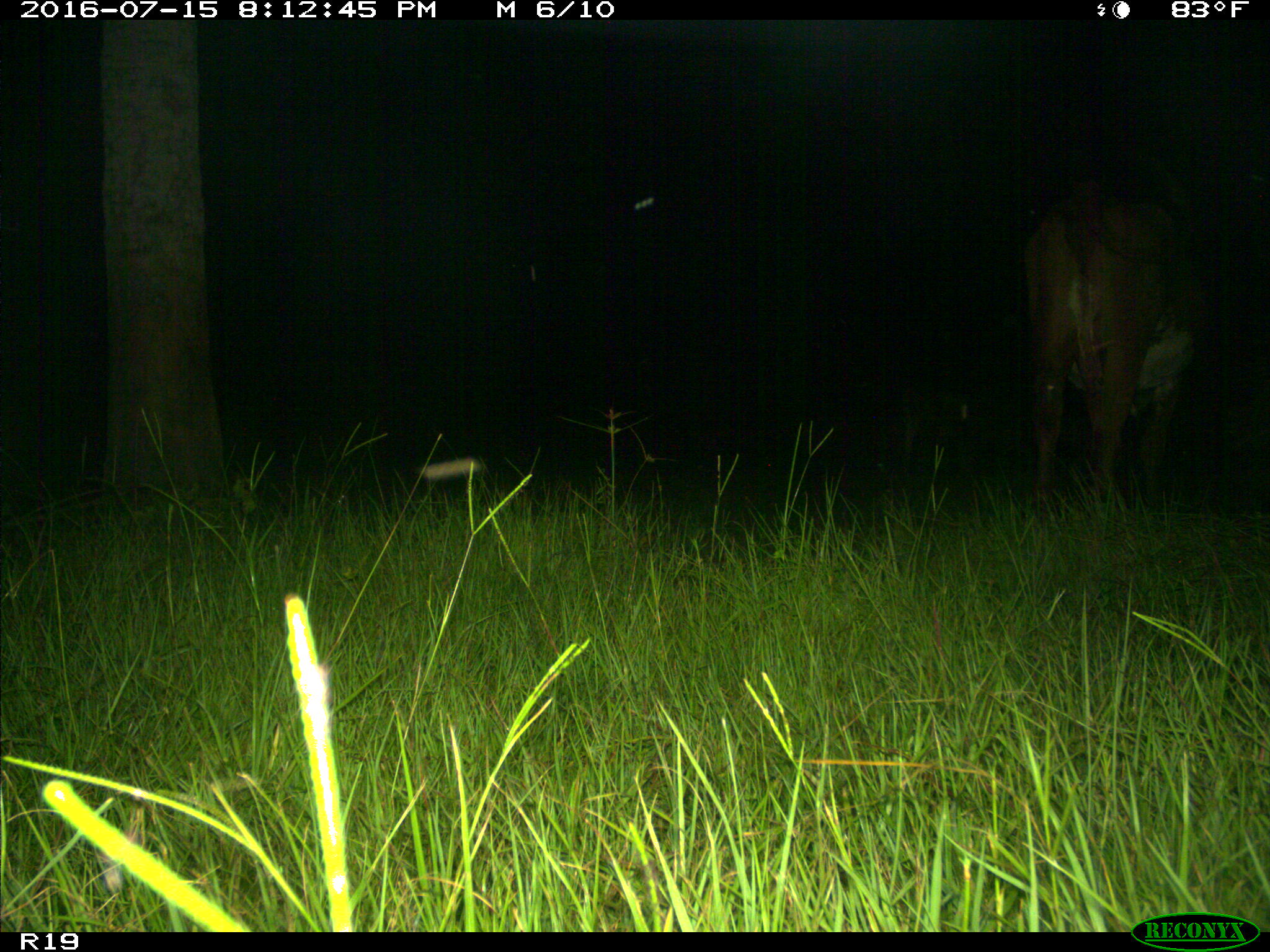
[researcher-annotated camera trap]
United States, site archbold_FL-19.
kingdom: Animalia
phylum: Chordata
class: Mammalia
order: Artiodactyla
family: Bovidae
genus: Bos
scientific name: Bos taurus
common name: domestic cow